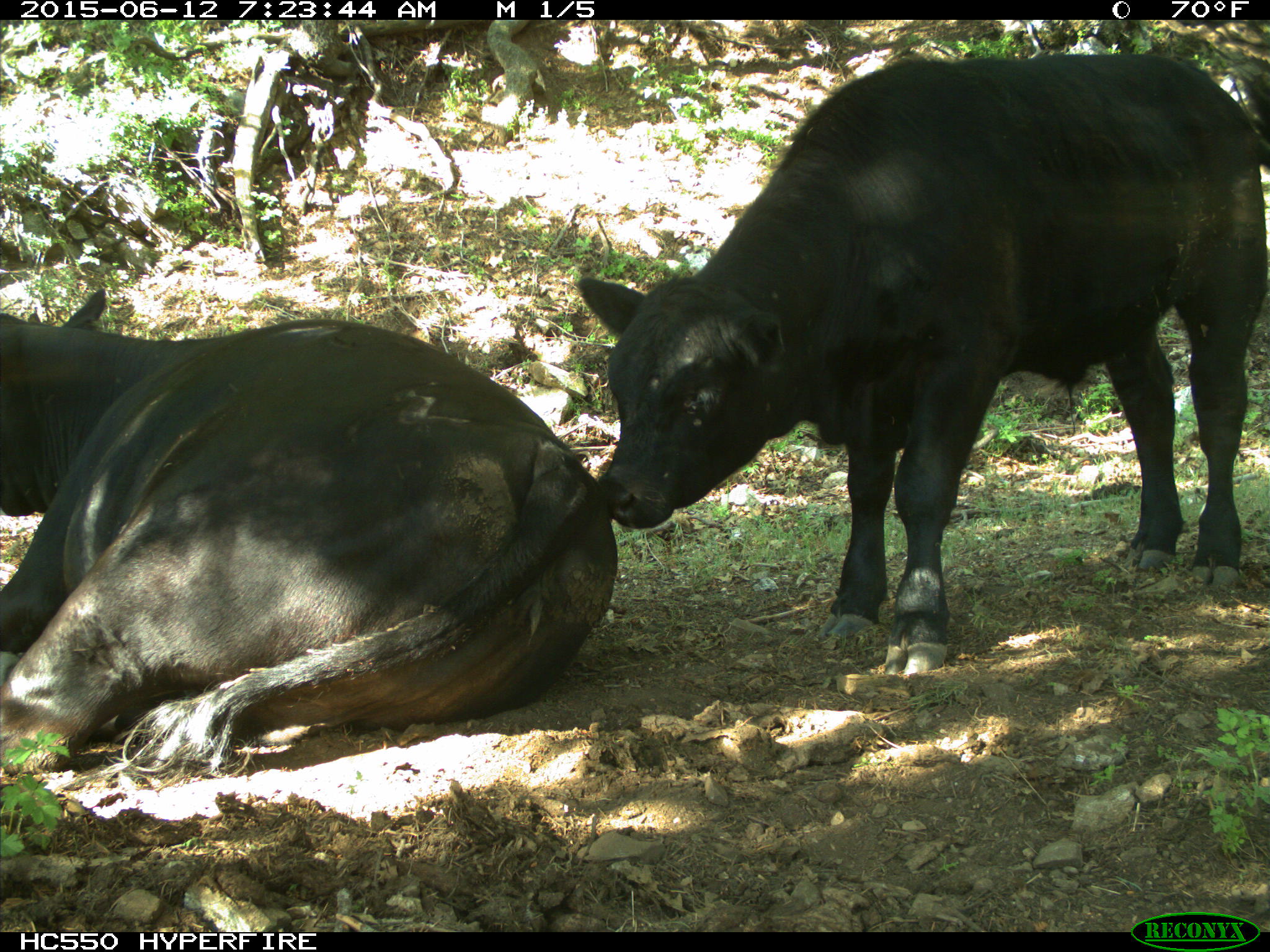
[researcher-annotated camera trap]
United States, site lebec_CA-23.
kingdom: Animalia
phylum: Chordata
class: Mammalia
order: Artiodactyla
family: Bovidae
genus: Bos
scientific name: Bos taurus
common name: domestic cow